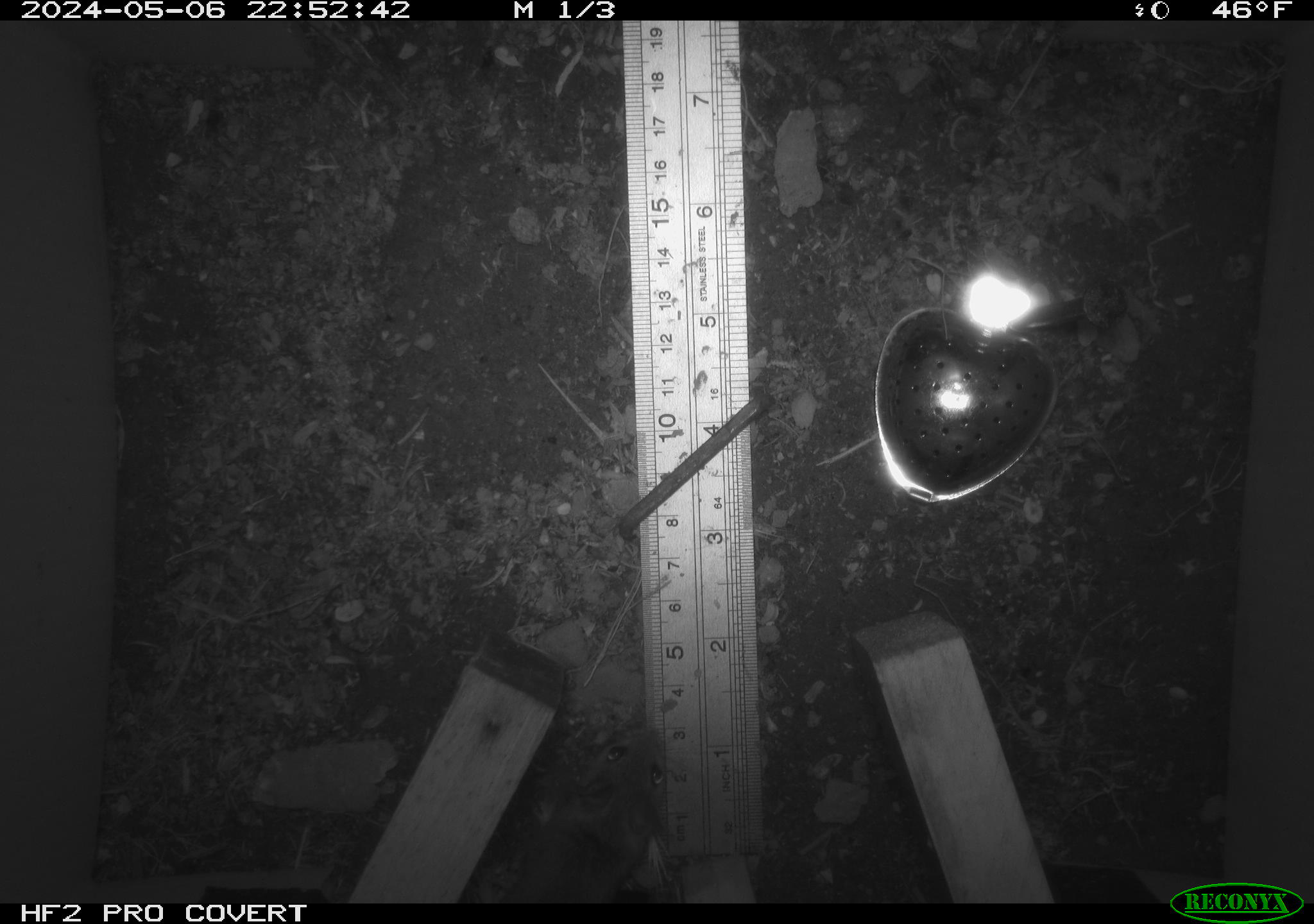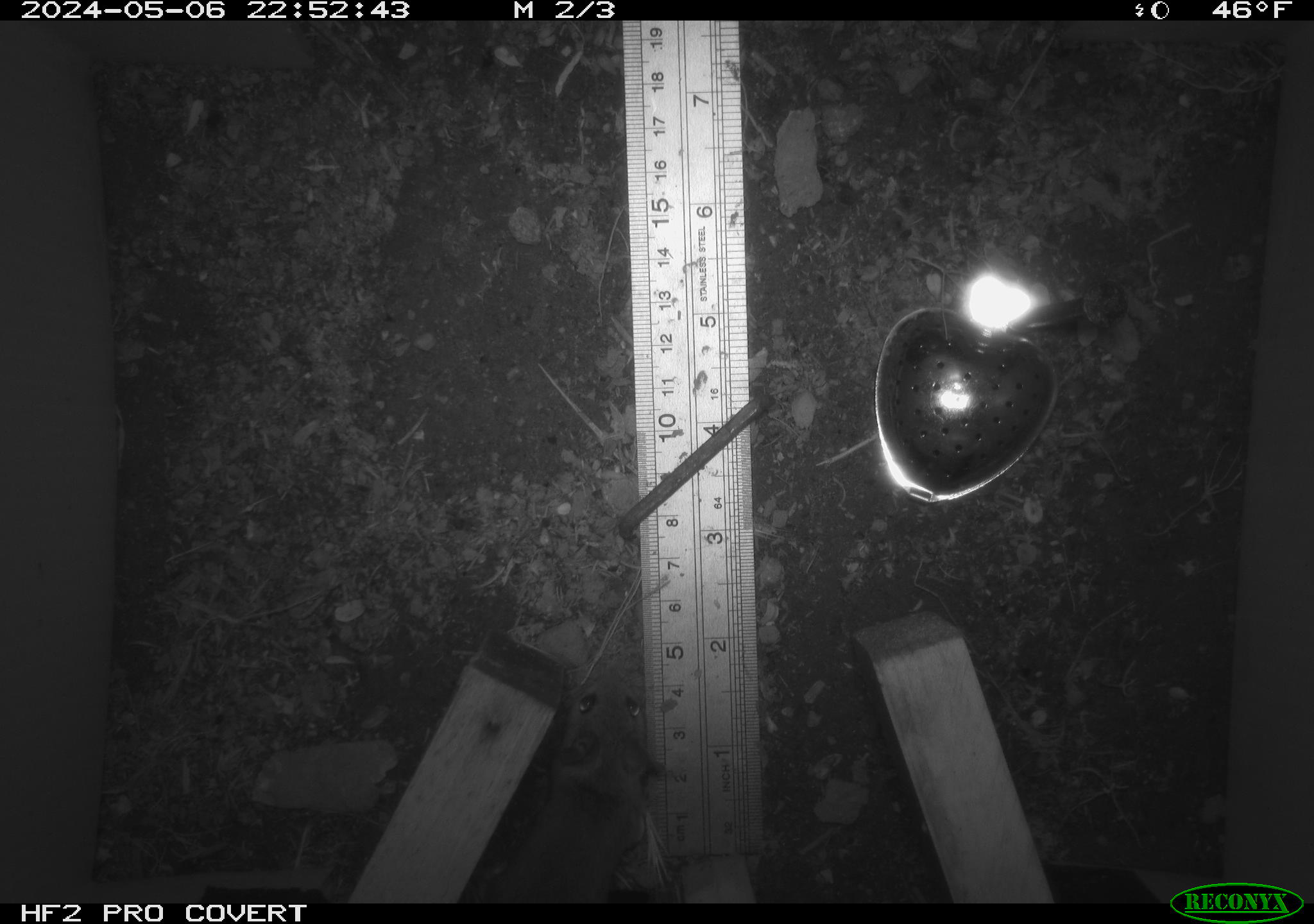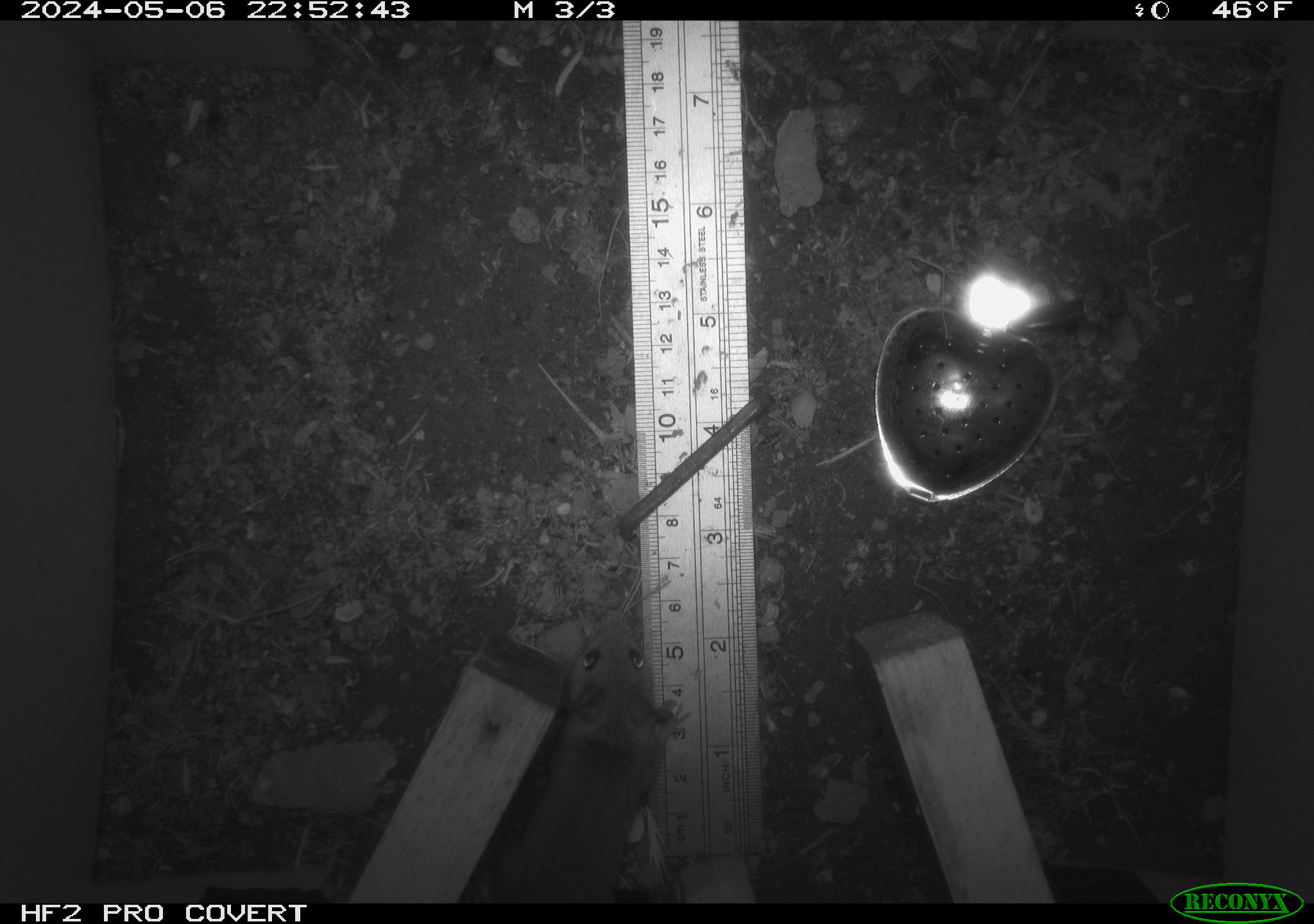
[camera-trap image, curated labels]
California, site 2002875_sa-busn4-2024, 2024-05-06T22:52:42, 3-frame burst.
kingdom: Animalia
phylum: Chordata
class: Mammalia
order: Rodentia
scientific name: Rodentia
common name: rodent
Rodent (Rodentia).